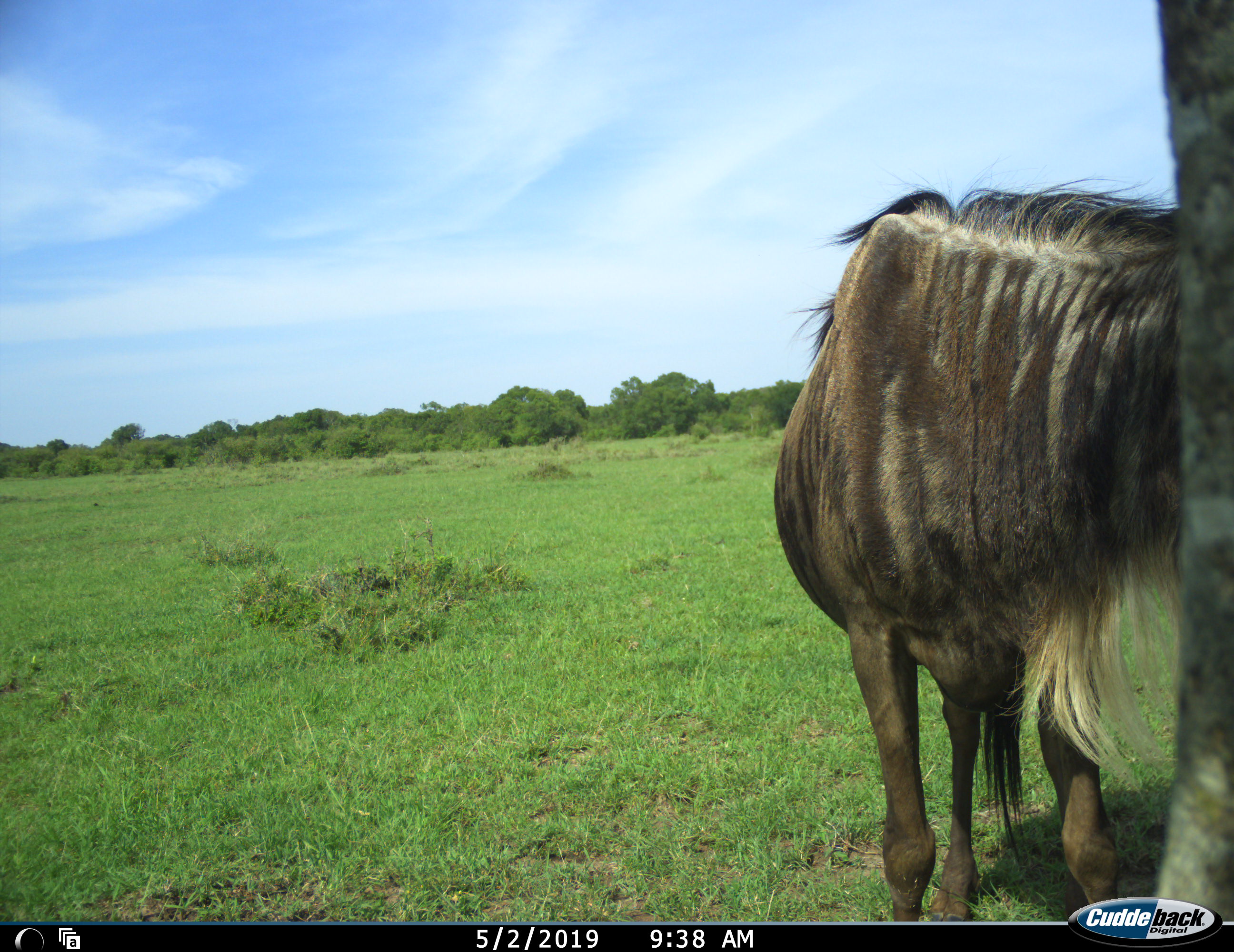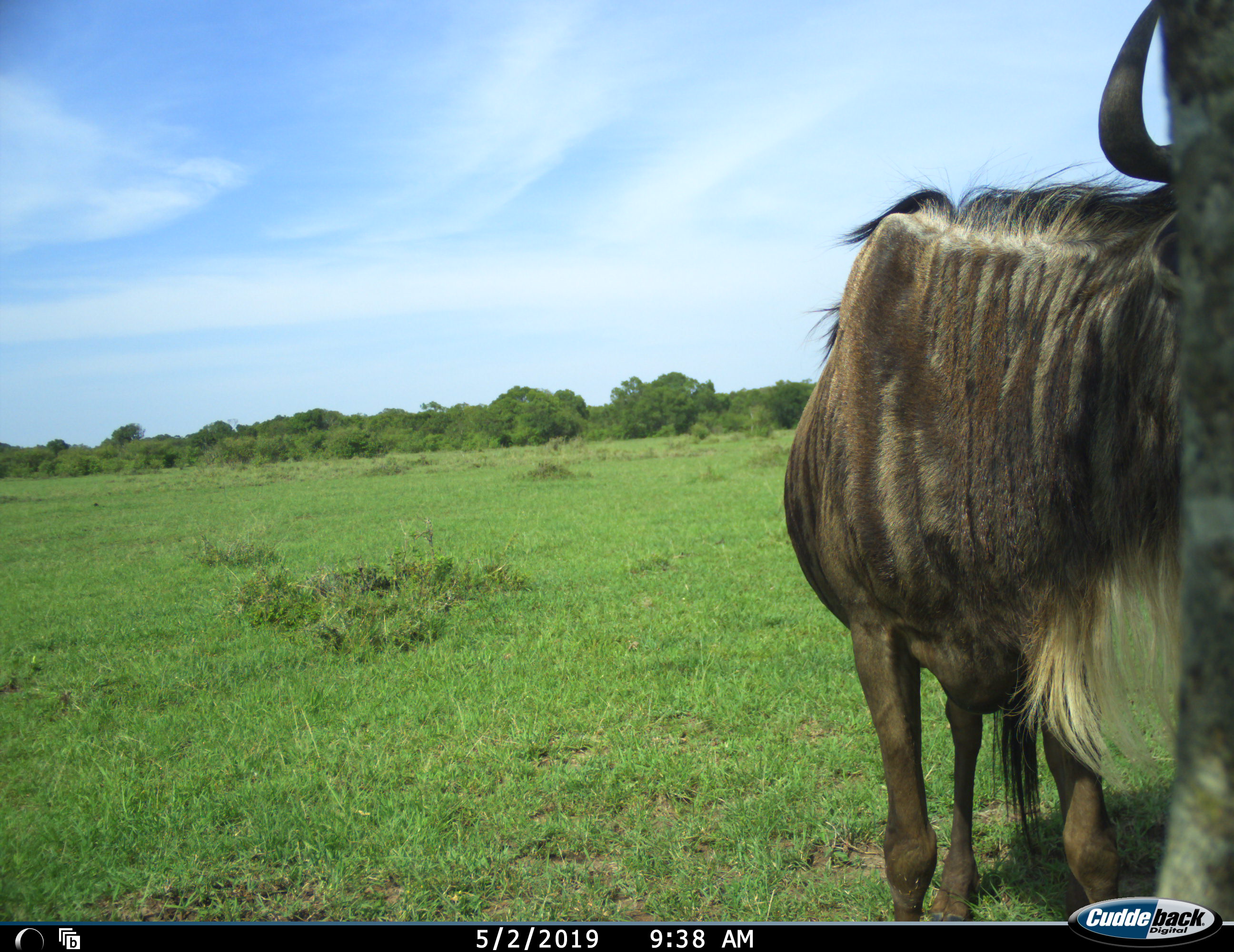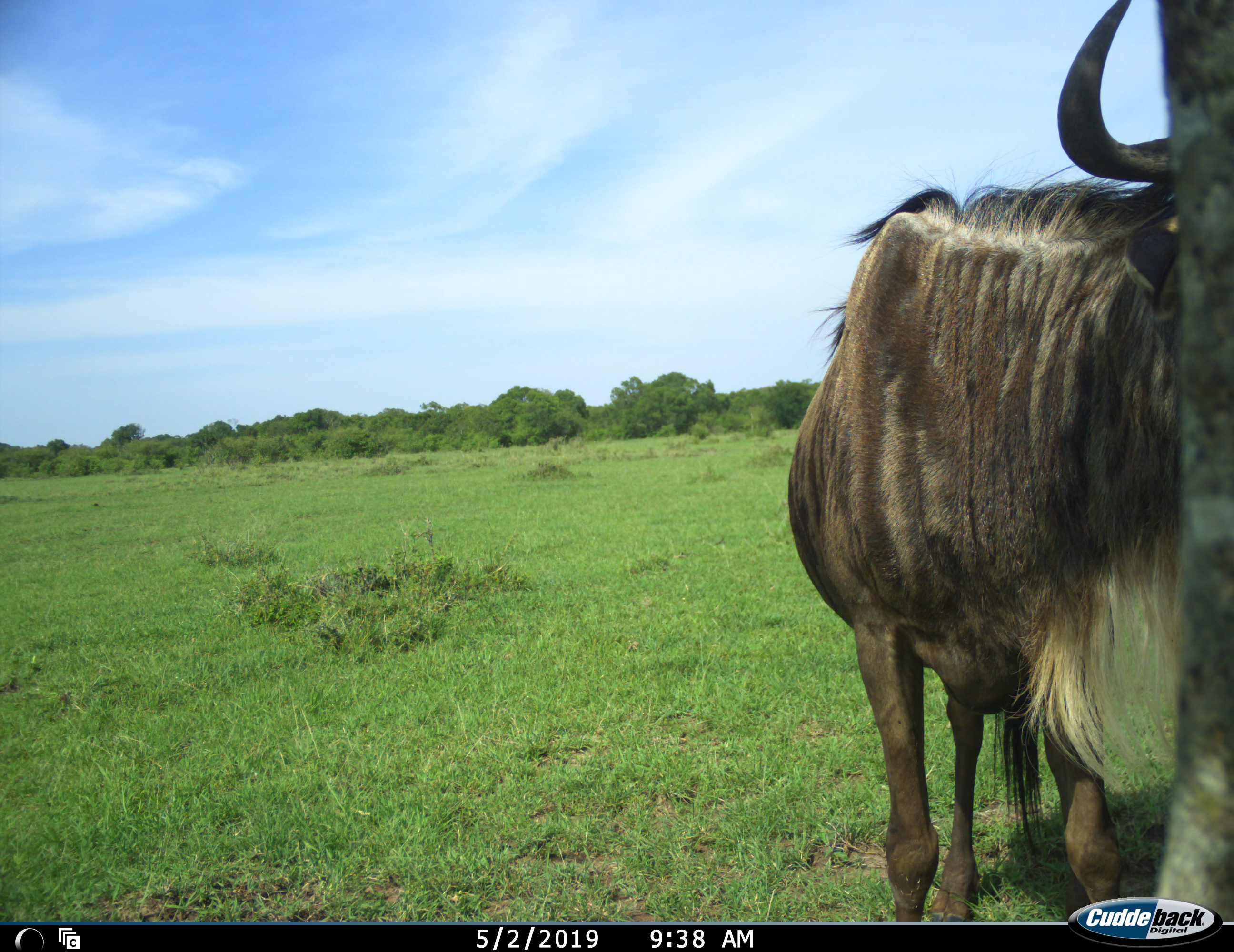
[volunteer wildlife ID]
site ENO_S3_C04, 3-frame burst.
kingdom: Animalia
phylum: Chordata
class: Mammalia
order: Artiodactyla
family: Bovidae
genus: Connochaetes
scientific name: Connochaetes taurinus taurinus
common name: blue wildebeest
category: wildebeestblue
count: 1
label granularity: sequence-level